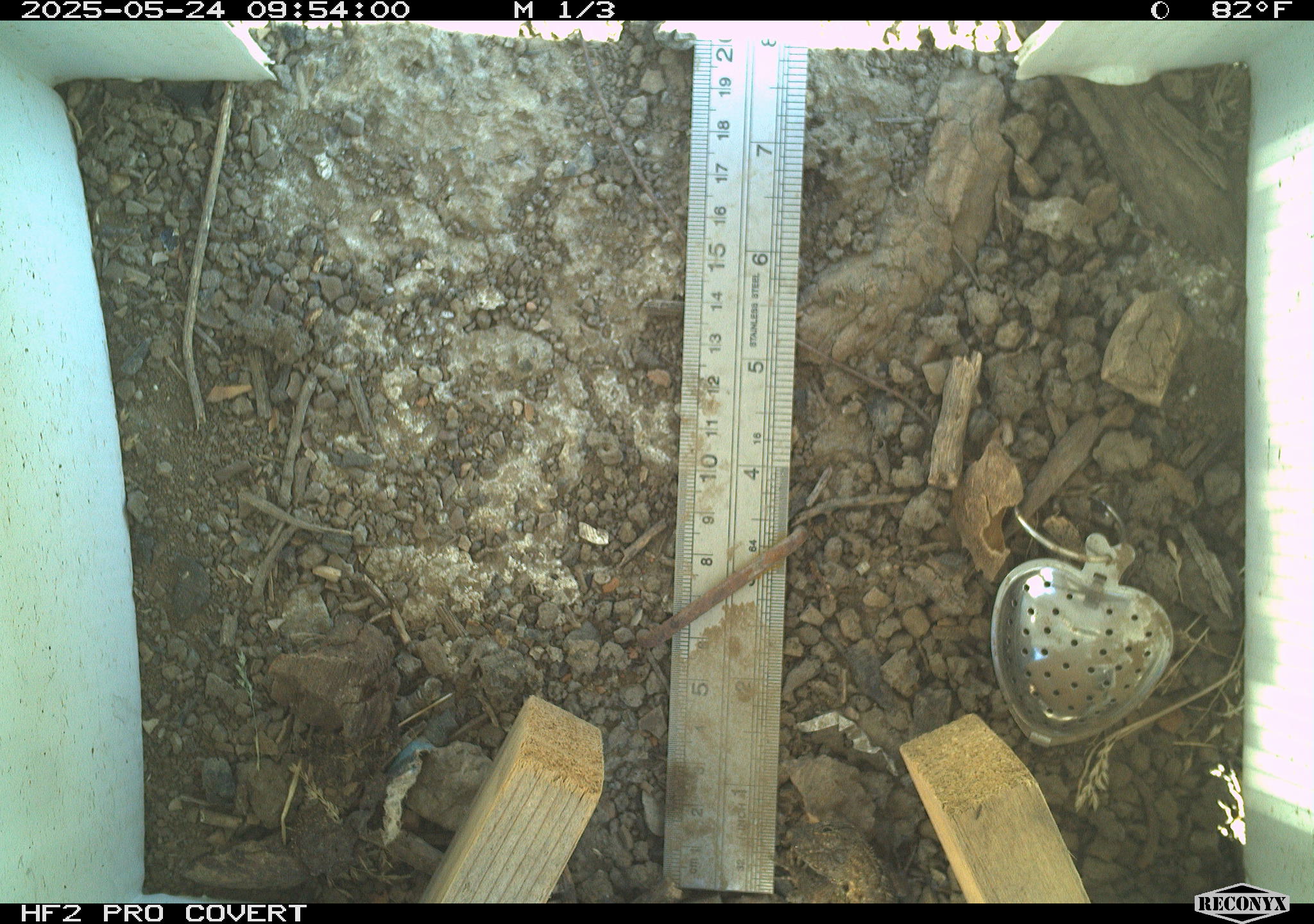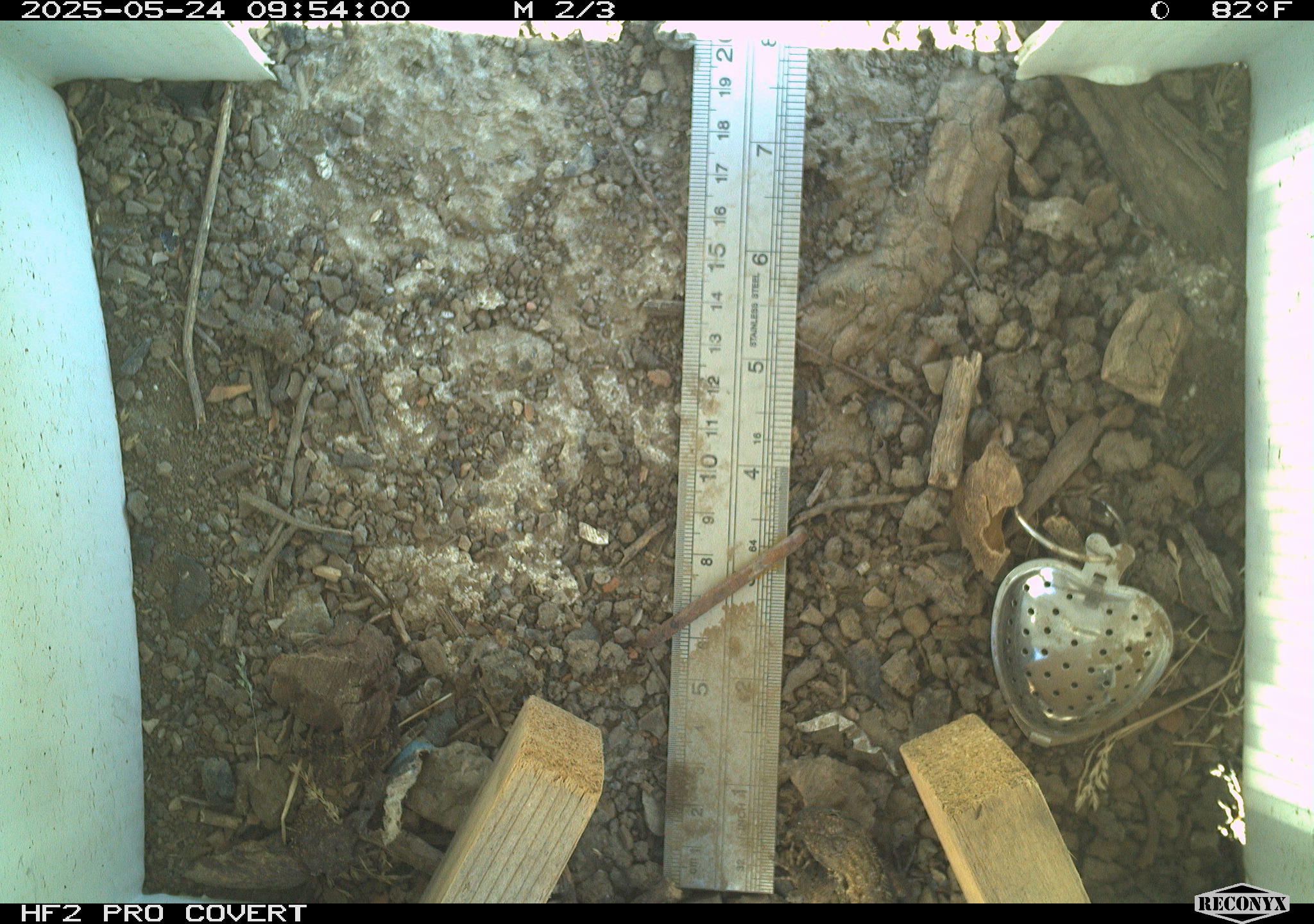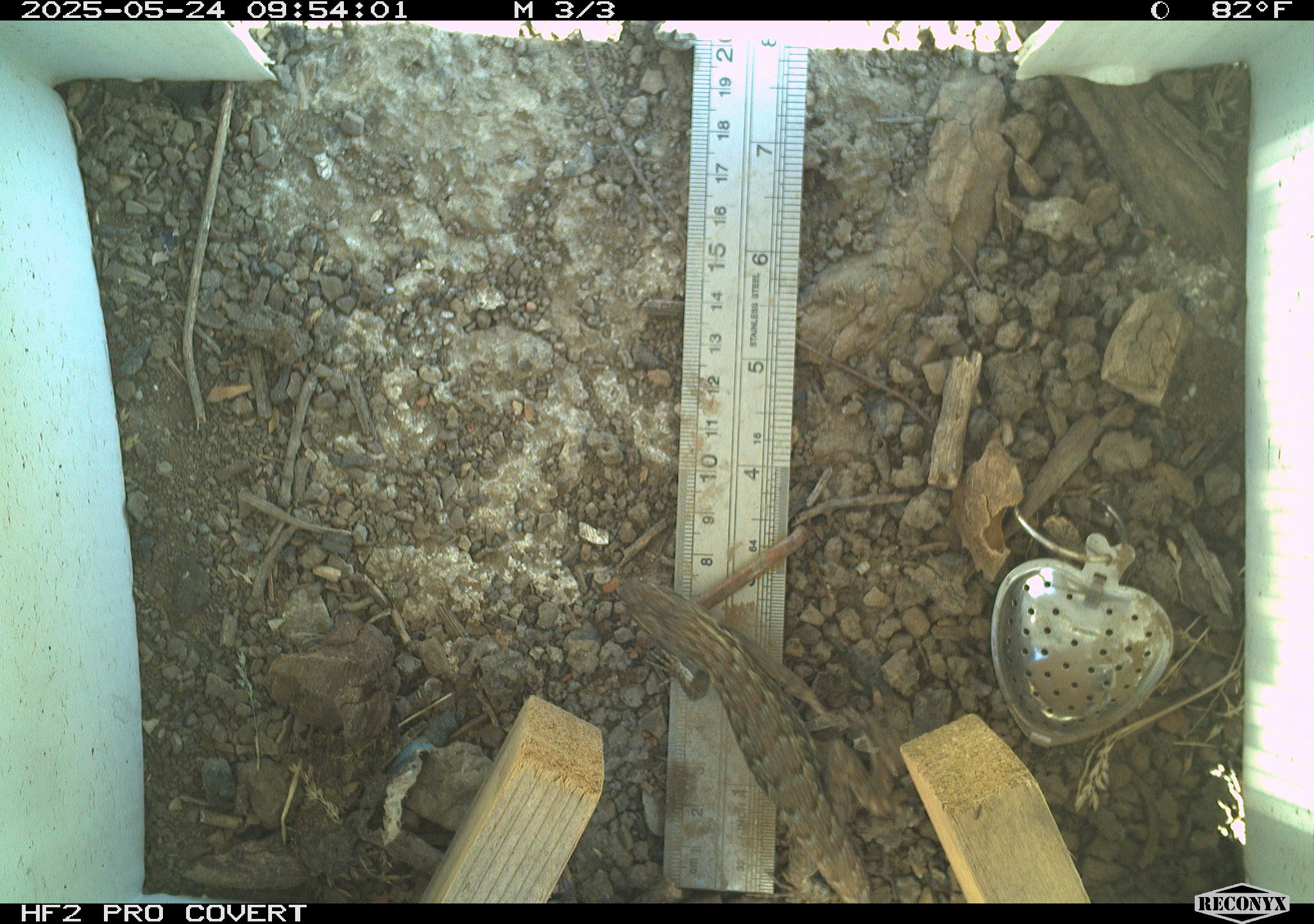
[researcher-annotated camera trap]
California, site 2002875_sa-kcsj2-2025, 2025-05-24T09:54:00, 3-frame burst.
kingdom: Animalia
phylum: Chordata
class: Reptilia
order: Squamata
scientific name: Squamata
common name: lizards and snakes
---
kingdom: Animalia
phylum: Chordata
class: Reptilia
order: Squamata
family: Phrynosomatidae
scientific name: Phrynosomatidae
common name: north american spiny lizards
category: sceloporus/uta species